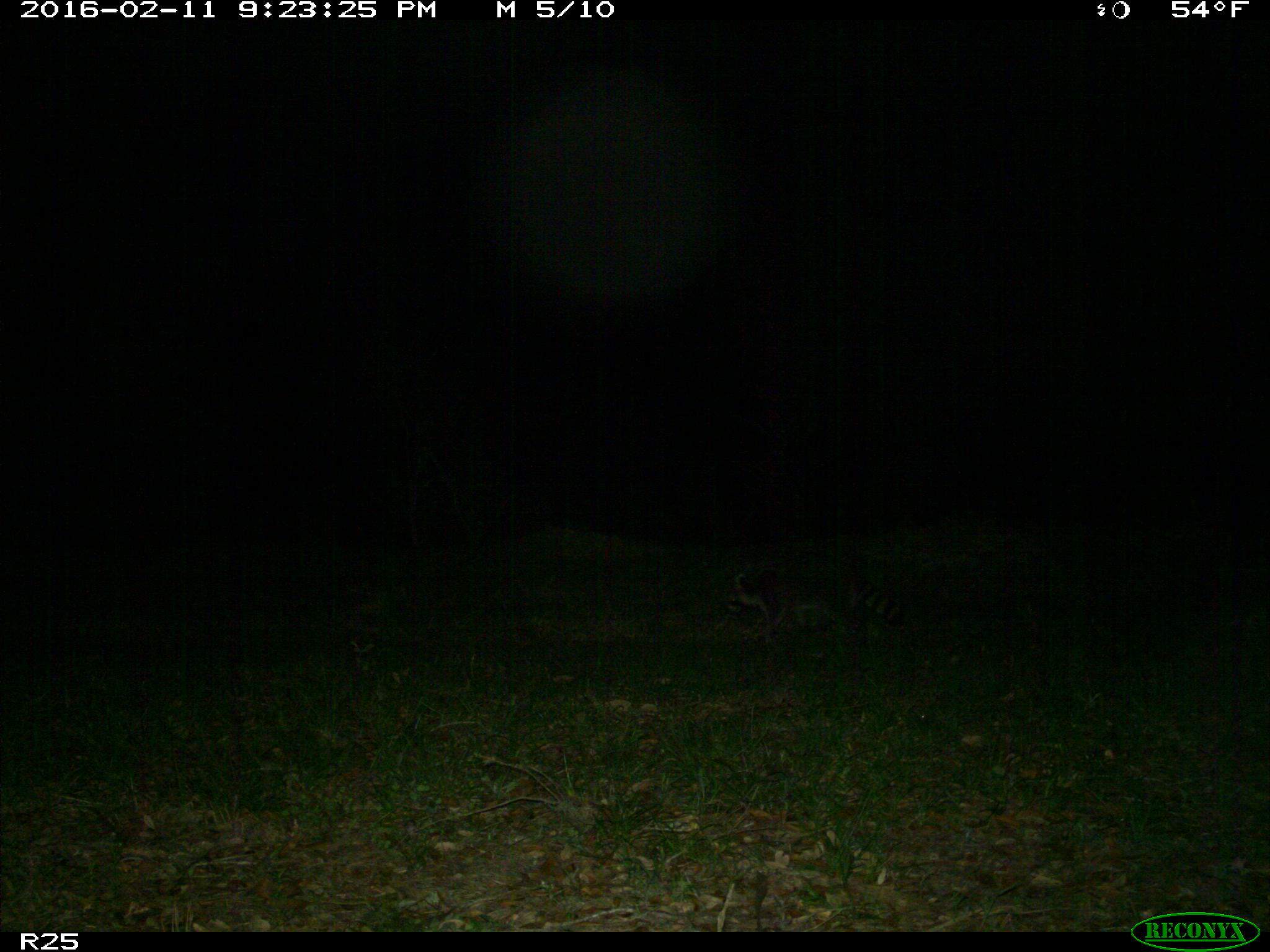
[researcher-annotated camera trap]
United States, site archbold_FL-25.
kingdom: Animalia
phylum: Chordata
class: Mammalia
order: Carnivora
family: Procyonidae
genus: Procyon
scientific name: Procyon lotor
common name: common raccoon